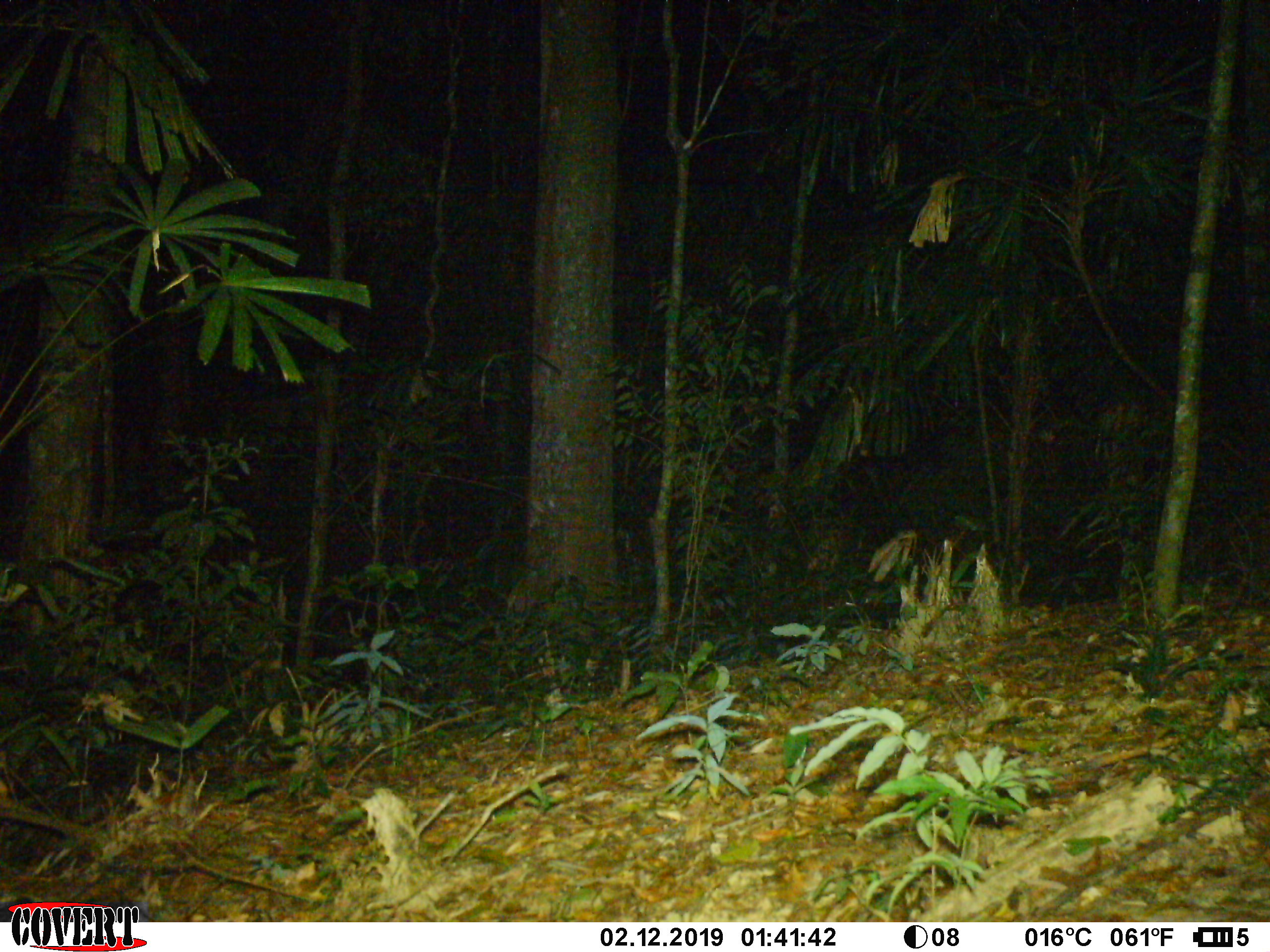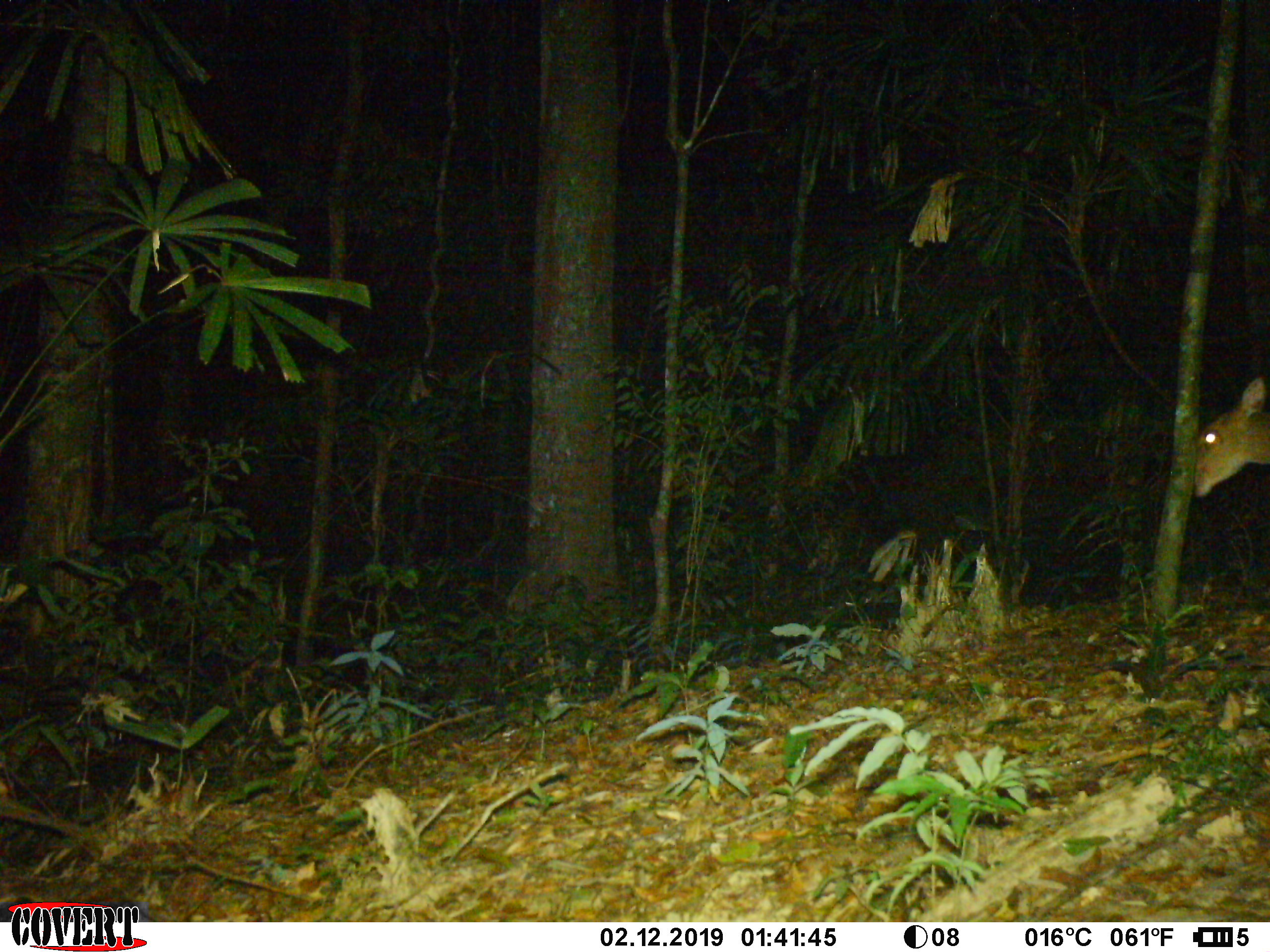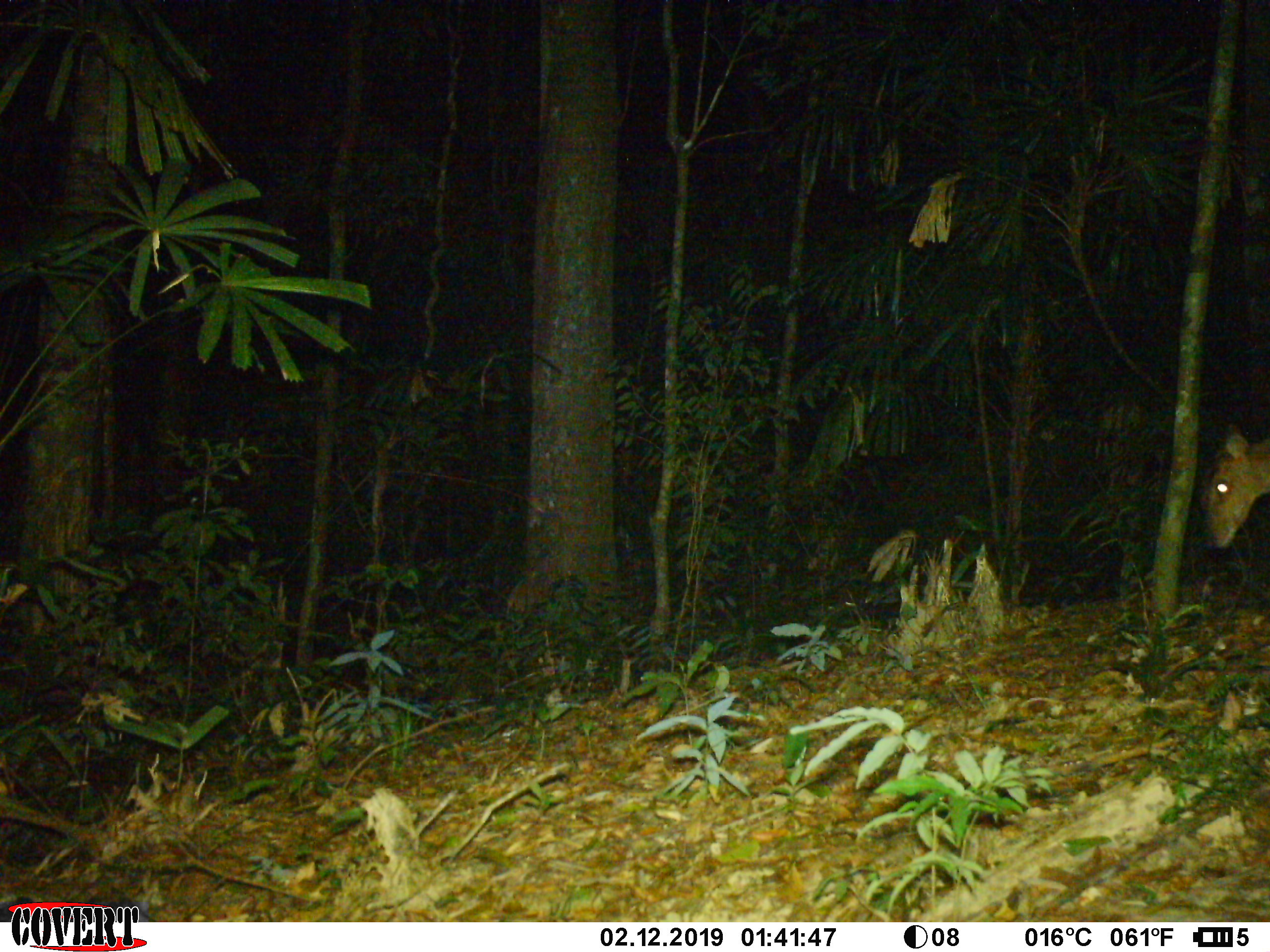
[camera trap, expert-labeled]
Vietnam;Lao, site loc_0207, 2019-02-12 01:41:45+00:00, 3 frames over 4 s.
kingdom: Animalia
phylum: Chordata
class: Mammalia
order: Artiodactyla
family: Cervidae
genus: Muntiacus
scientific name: Muntiacus vuquangensis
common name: large-antlered muntjac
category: large antlered muntjac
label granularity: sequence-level